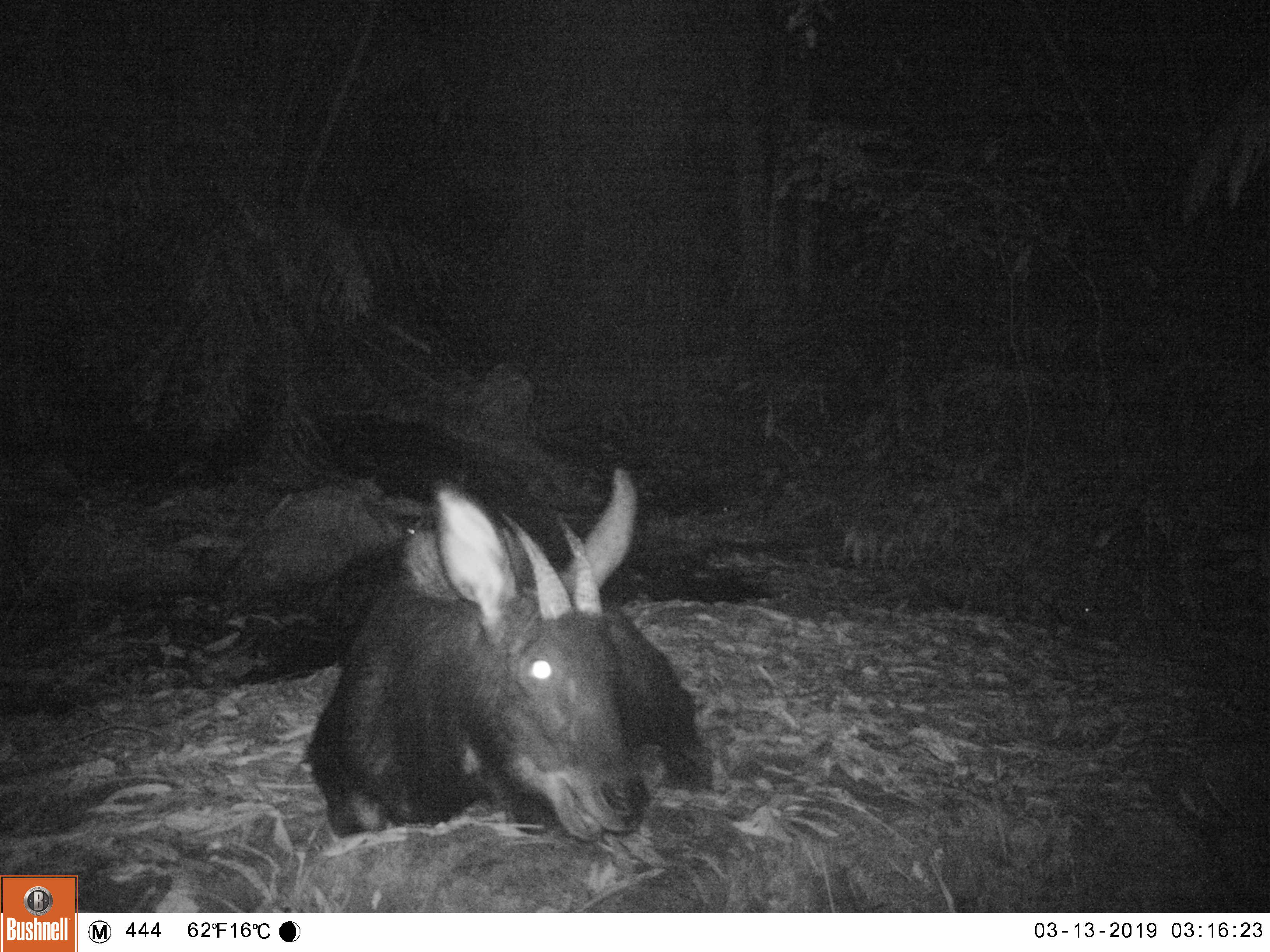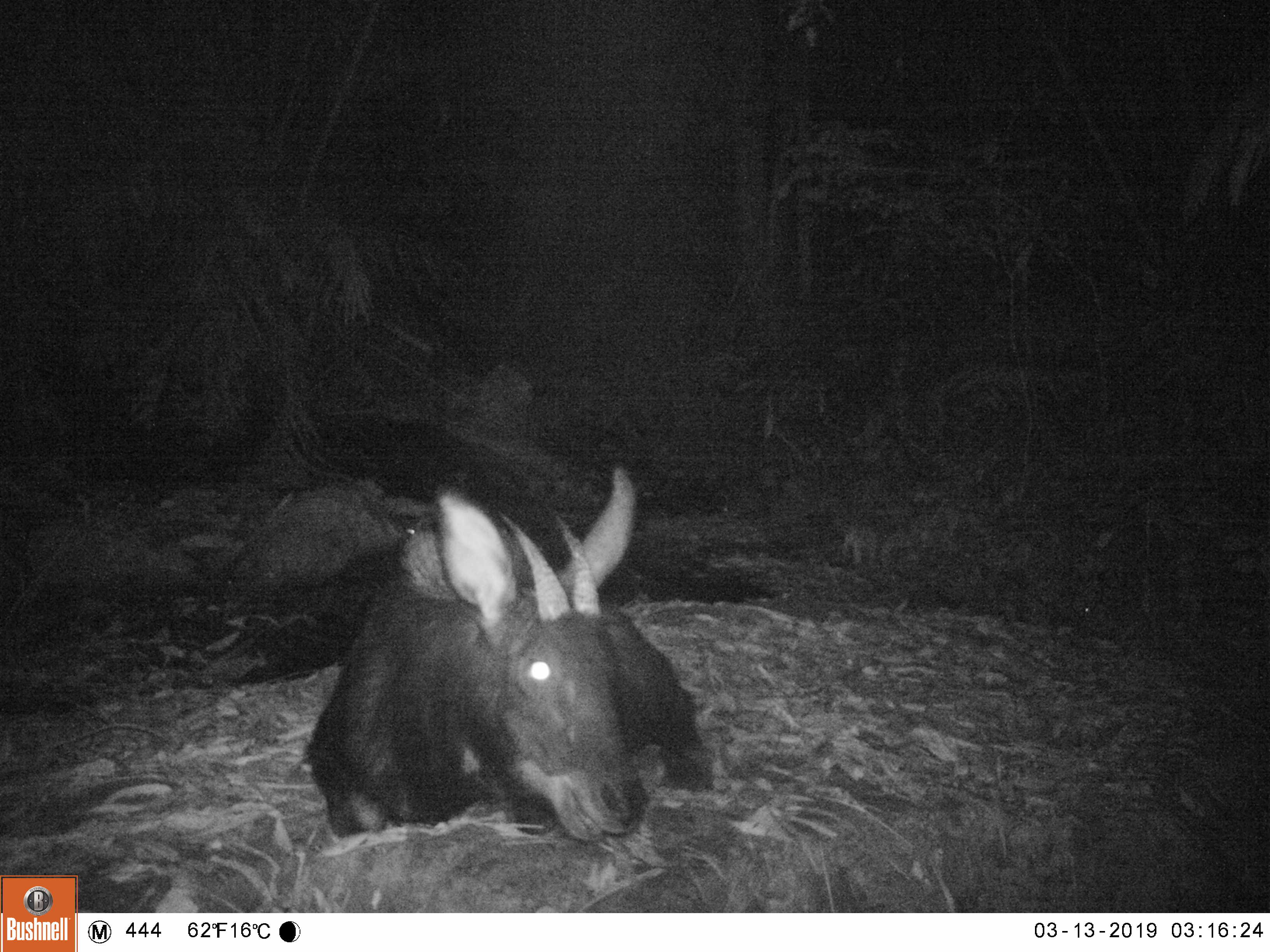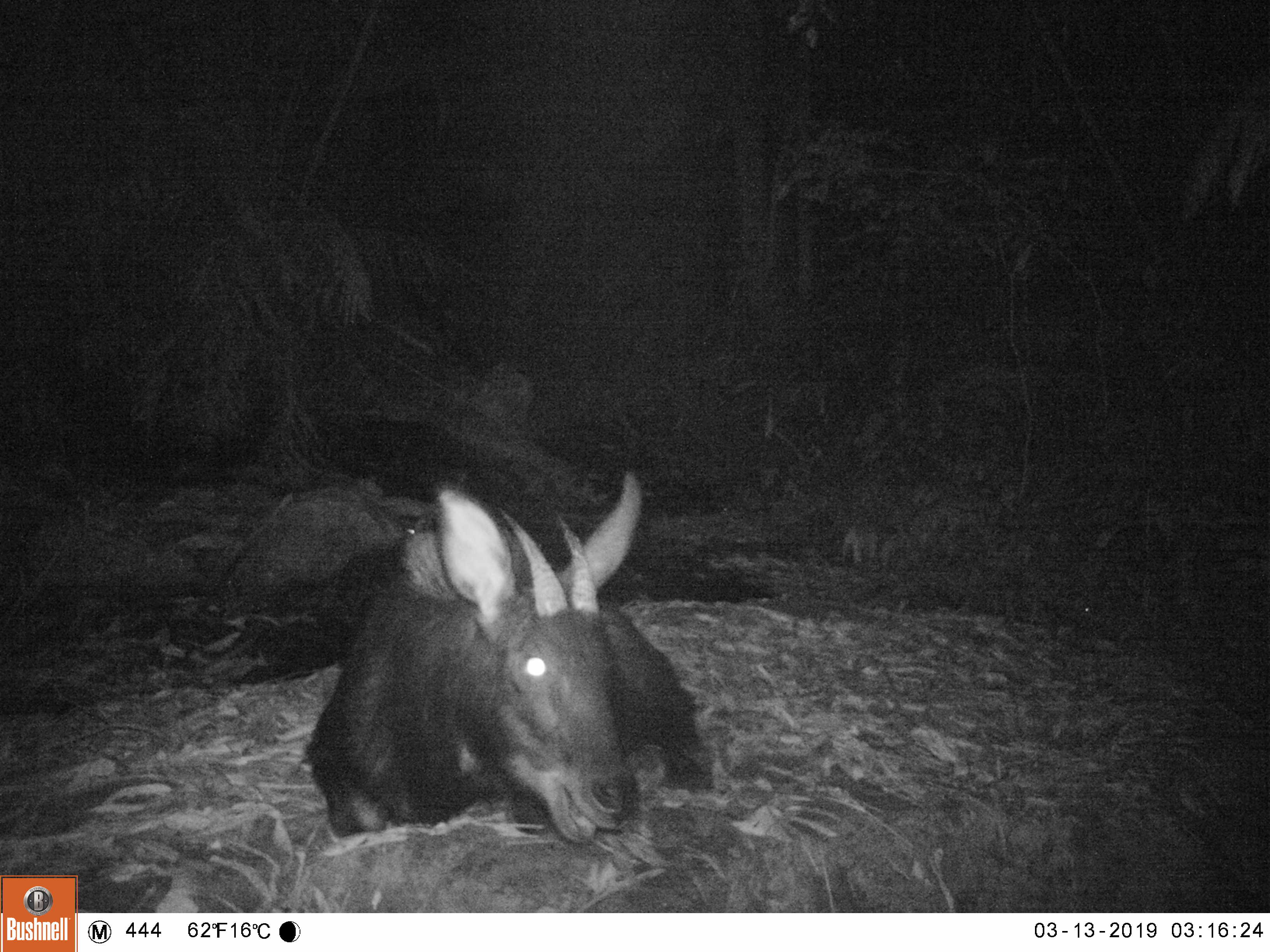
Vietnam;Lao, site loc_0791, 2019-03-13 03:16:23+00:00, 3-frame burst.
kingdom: Animalia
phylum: Chordata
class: Mammalia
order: Artiodactyla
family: Bovidae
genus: Capricornis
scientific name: Capricornis sumatraensis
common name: chinese serow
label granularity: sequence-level